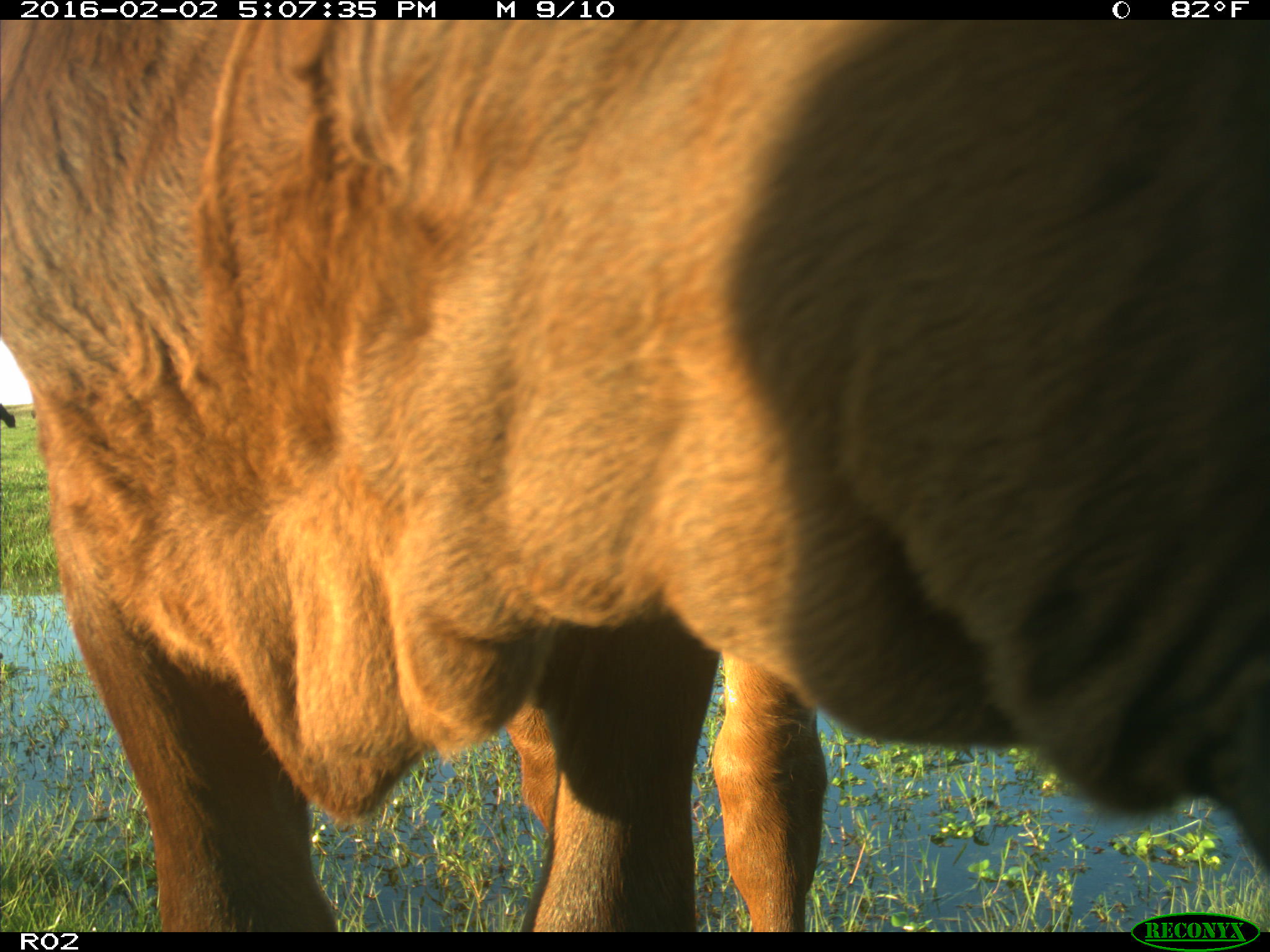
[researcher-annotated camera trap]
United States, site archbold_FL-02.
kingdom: Animalia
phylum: Chordata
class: Mammalia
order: Artiodactyla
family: Bovidae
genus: Bos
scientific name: Bos taurus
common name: domestic cow